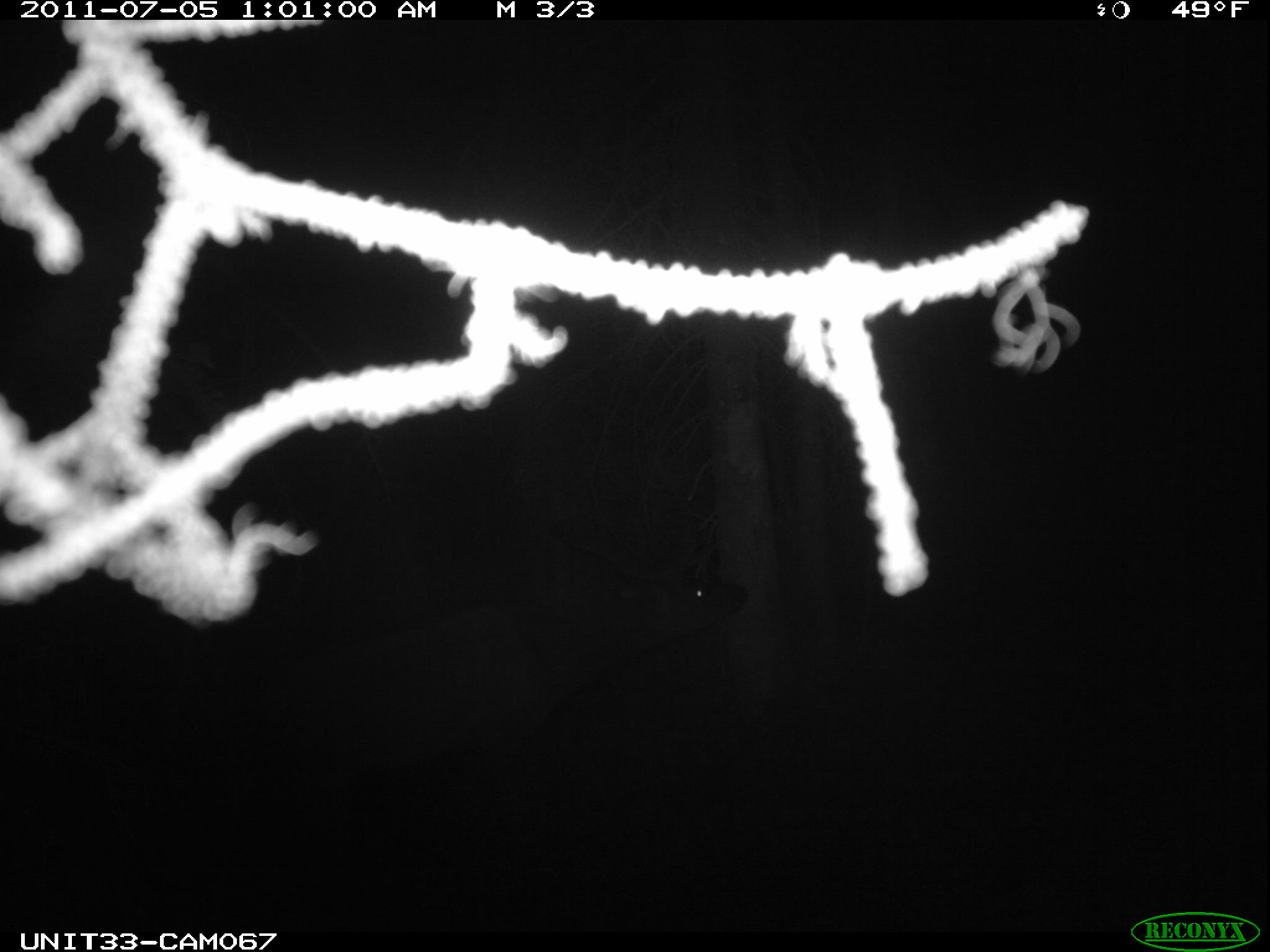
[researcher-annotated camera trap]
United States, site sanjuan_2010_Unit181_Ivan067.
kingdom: Animalia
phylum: Chordata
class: Mammalia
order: Artiodactyla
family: Cervidae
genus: Cervus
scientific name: Cervus elaphus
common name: red deer